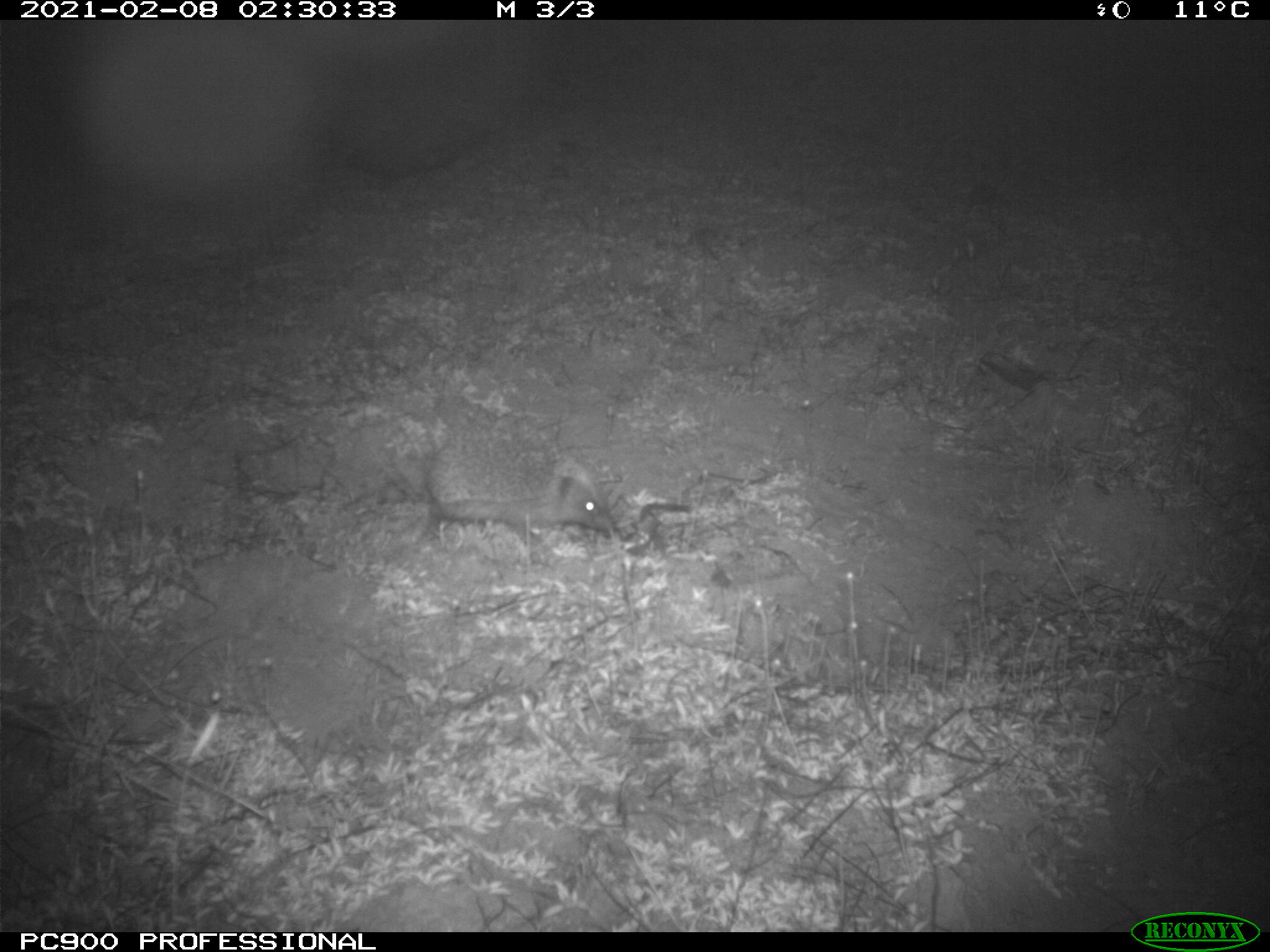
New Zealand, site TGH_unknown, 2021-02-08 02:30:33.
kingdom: Animalia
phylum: Chordata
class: Mammalia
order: Eulipotyphla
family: Erinaceidae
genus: Erinaceus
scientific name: Erinaceus europaeus europaeus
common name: european hedgehog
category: hedgehog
Hedgehog (european hedgehog) (Erinaceus europaeus europaeus).